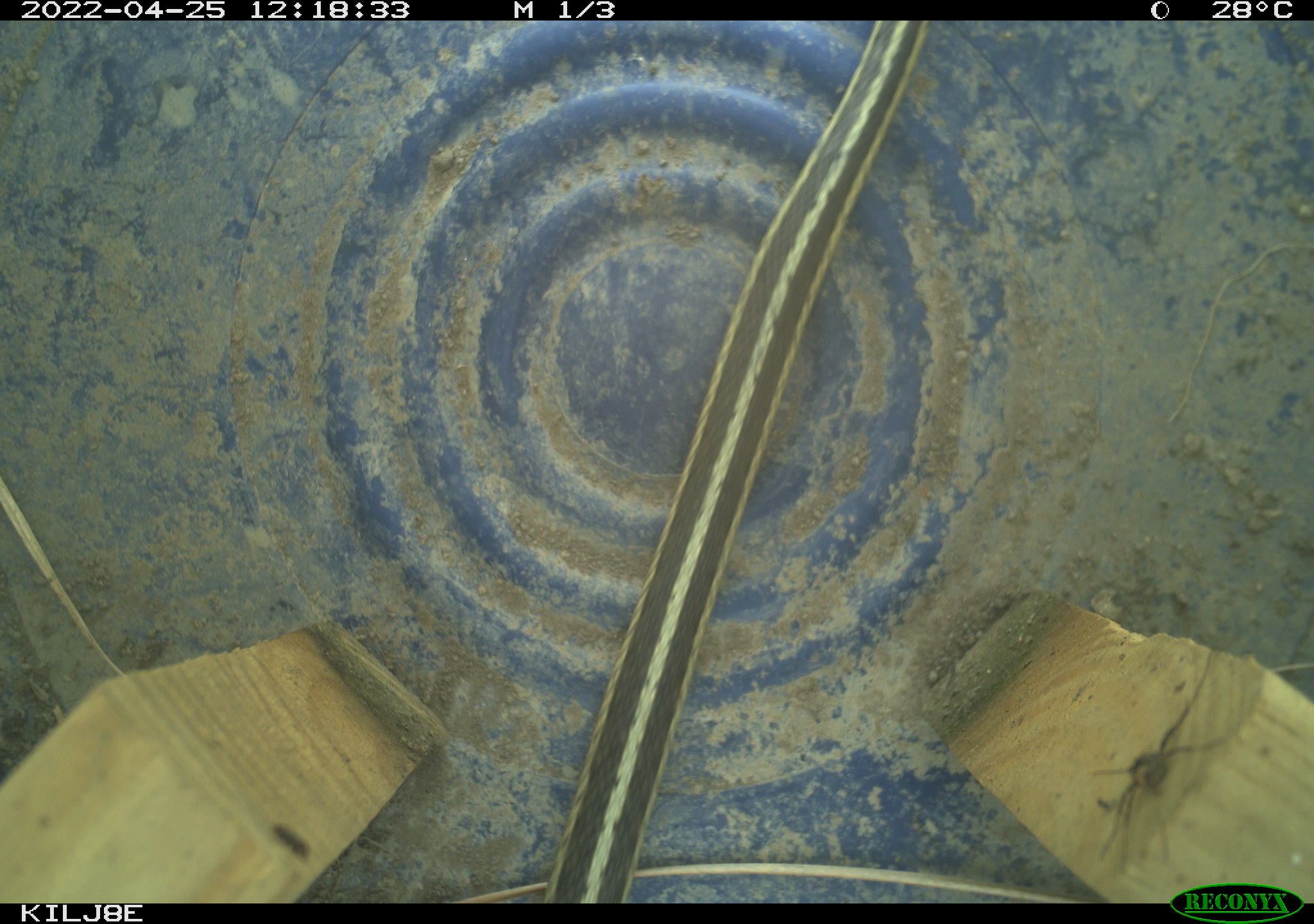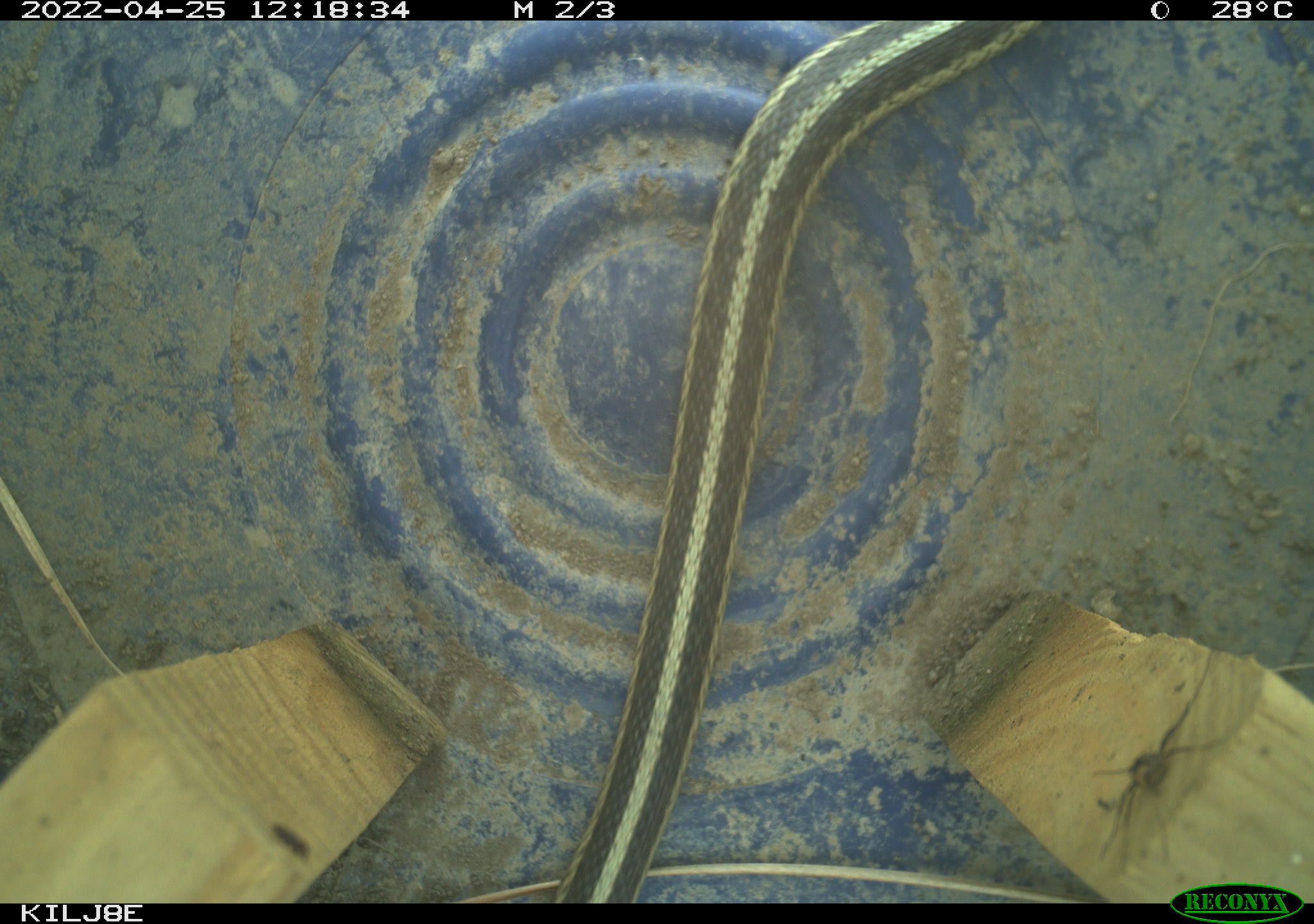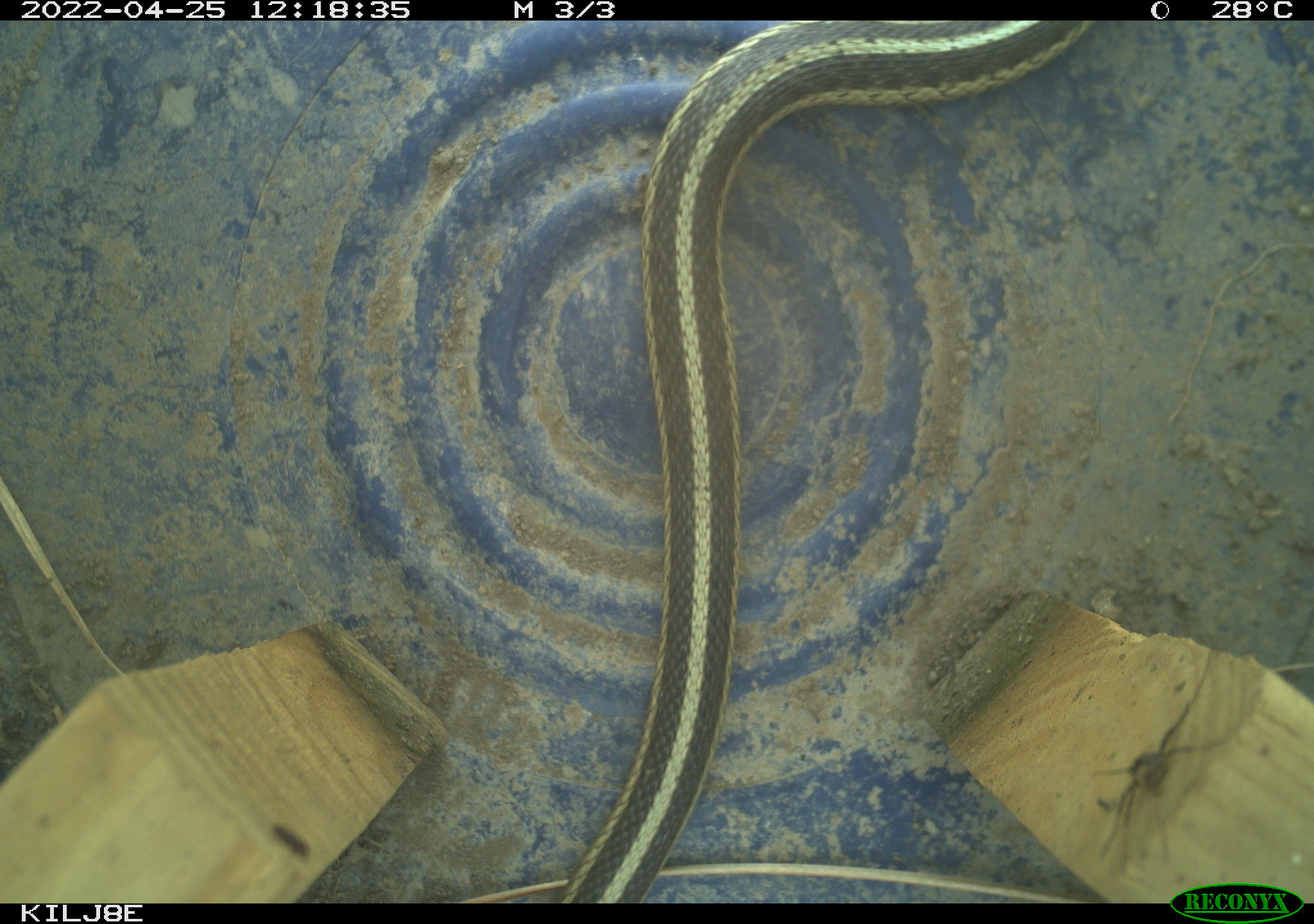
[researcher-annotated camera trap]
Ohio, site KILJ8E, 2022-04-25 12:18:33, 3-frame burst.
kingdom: Animalia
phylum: Chordata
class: Reptilia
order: Squamata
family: Colubridae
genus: Thamnophis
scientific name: Thamnophis sirtalis sirtalis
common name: eastern gartersnake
Eastern gartersnake (Thamnophis sirtalis sirtalis).